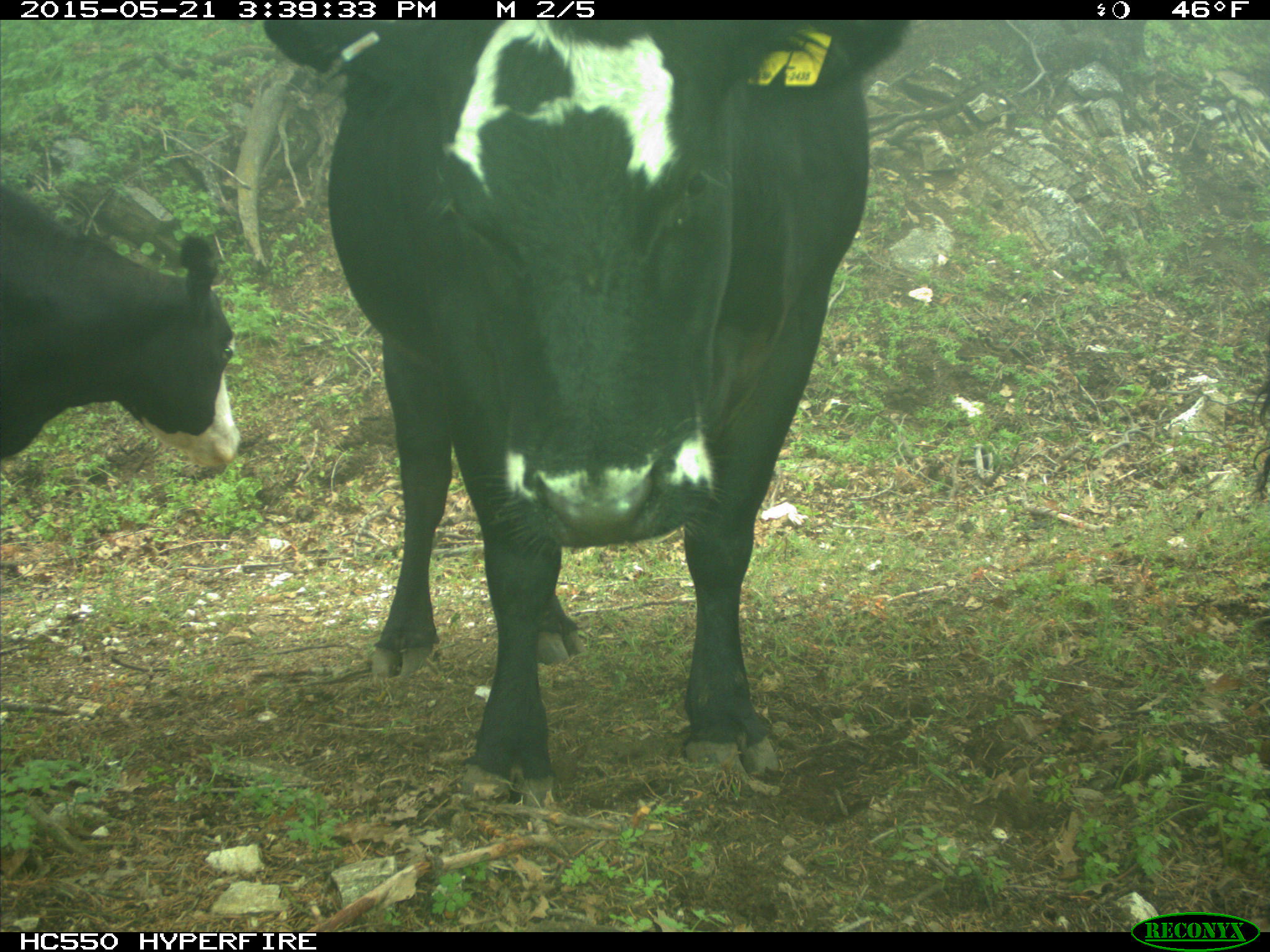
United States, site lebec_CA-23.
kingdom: Animalia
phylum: Chordata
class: Mammalia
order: Artiodactyla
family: Bovidae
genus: Bos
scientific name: Bos taurus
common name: domestic cow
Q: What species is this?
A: Bos taurus (domestic cow).